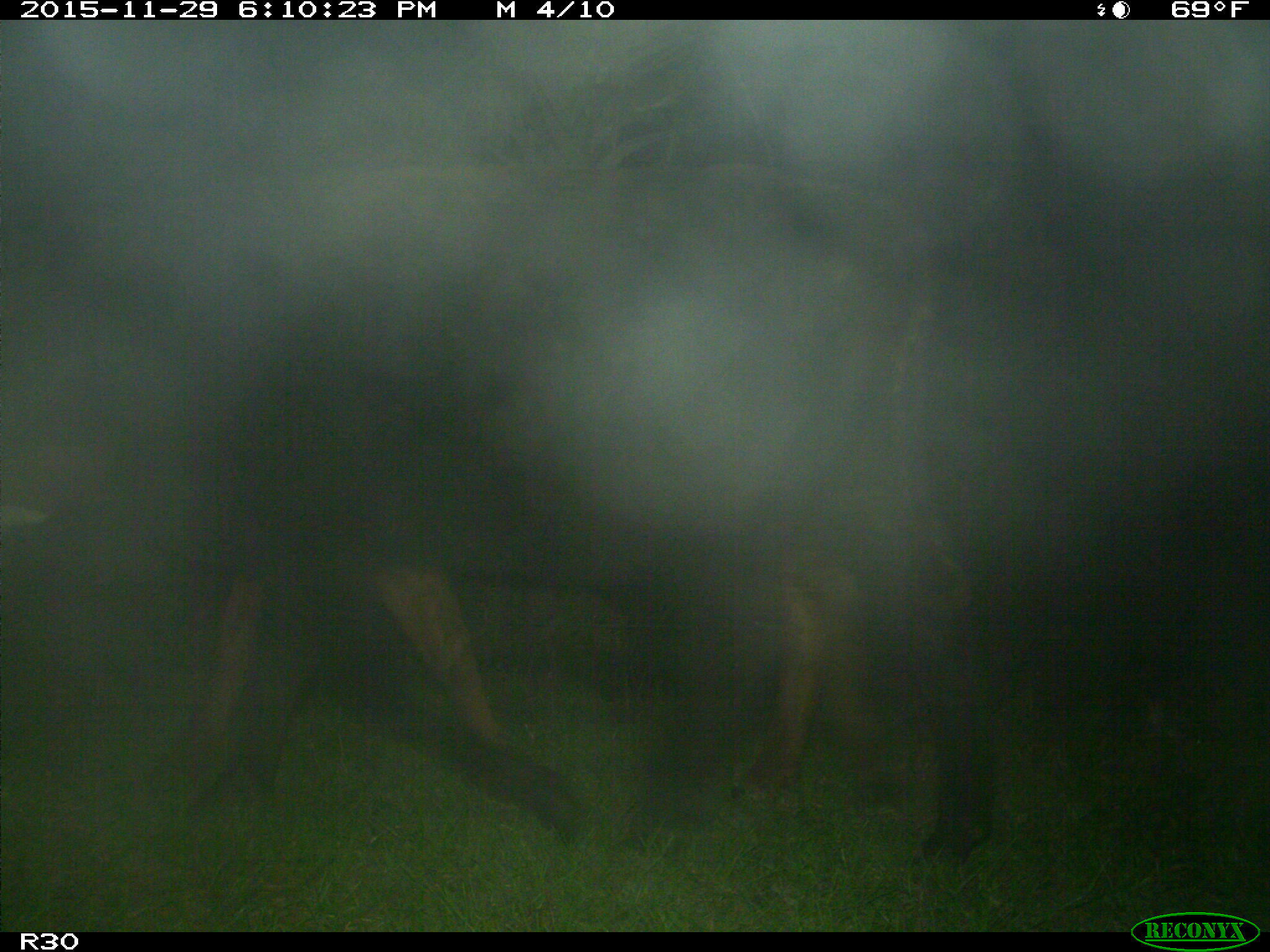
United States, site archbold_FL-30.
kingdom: Animalia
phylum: Chordata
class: Mammalia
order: Artiodactyla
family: Bovidae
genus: Bos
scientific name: Bos taurus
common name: domestic cow